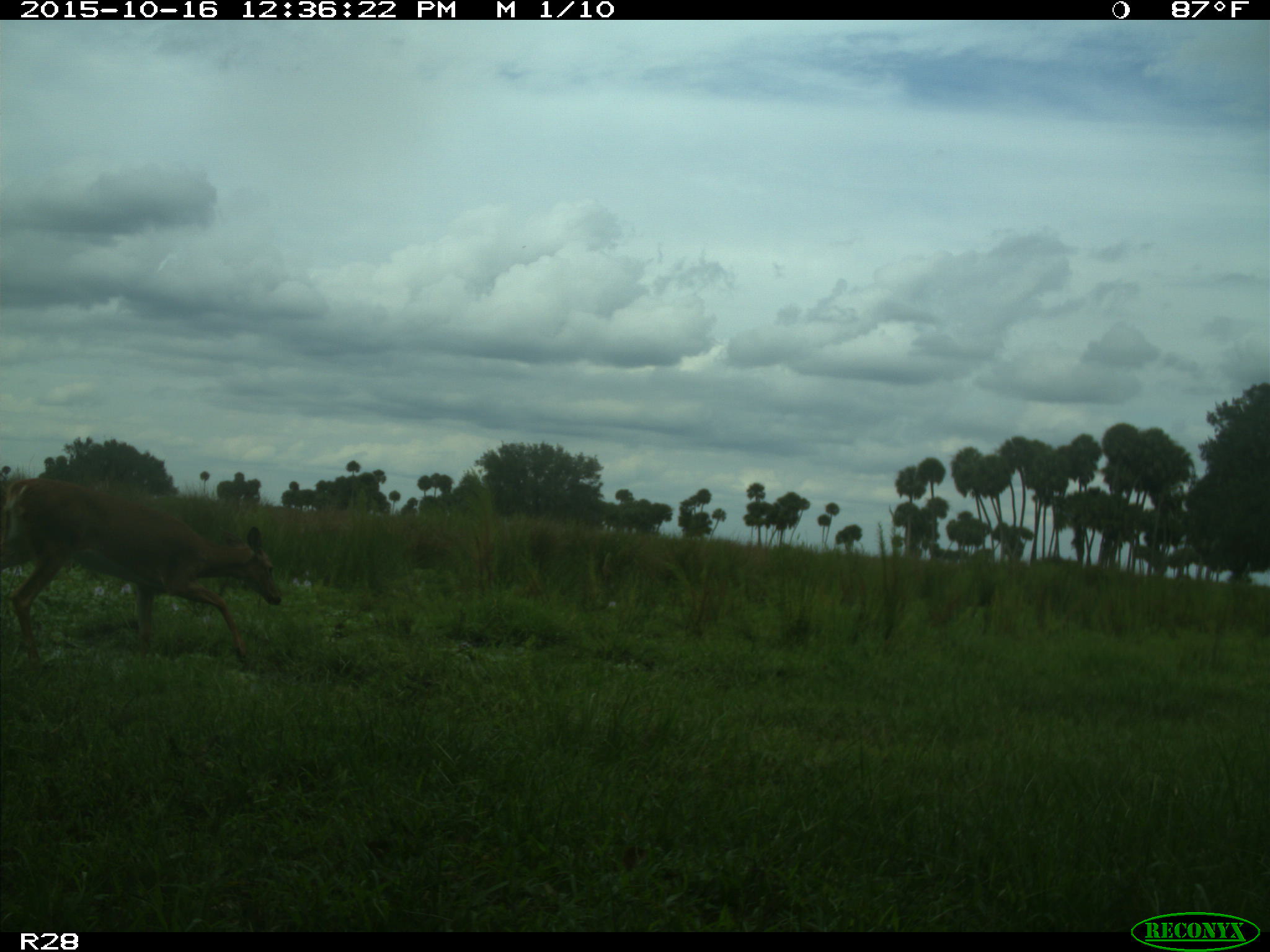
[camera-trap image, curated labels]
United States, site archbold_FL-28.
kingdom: Animalia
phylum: Chordata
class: Mammalia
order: Artiodactyla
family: Cervidae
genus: Odocoileus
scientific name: Odocoileus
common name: deer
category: unidentified deer